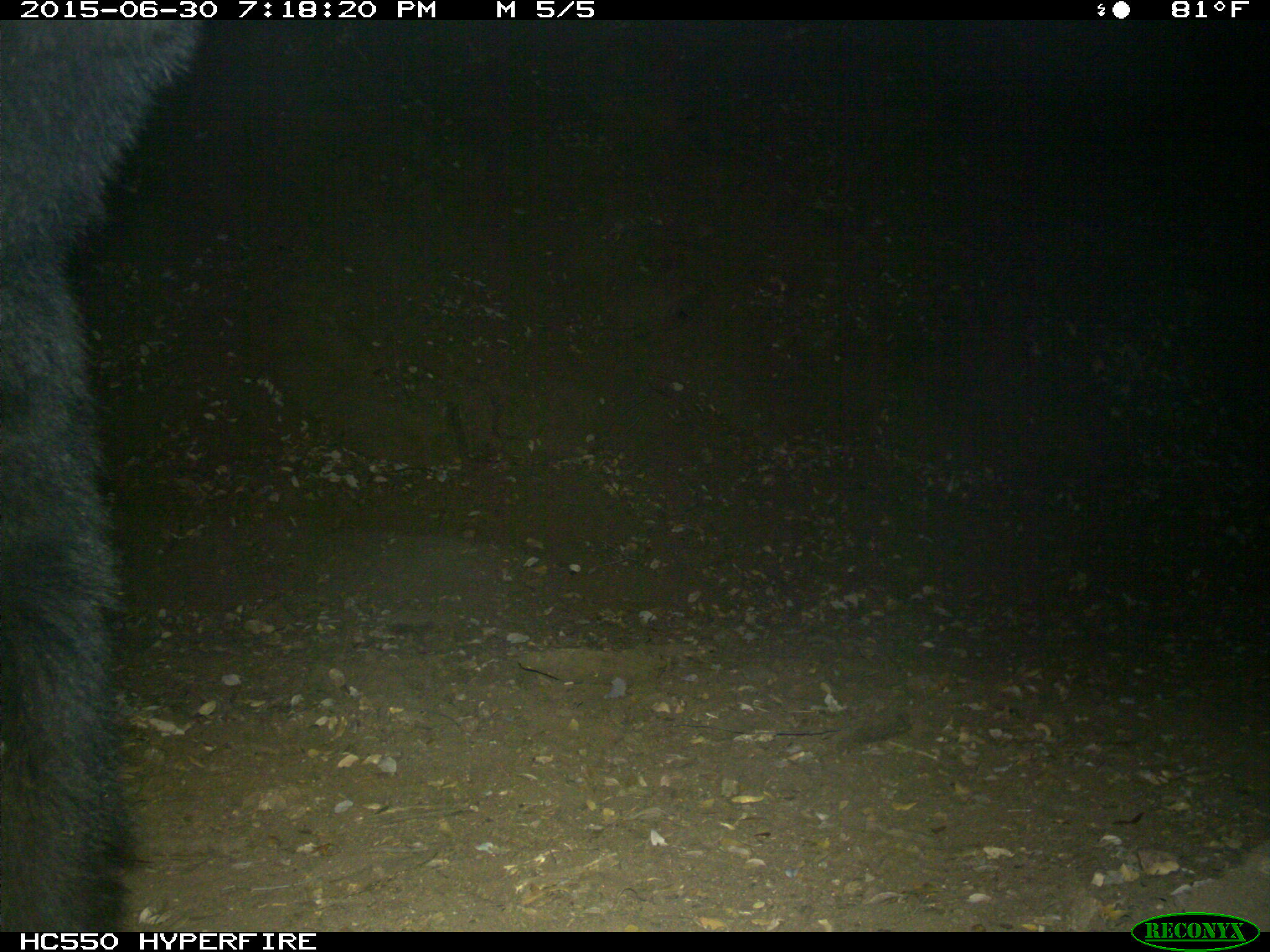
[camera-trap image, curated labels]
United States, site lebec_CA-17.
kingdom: Animalia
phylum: Chordata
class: Mammalia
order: Carnivora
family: Ursidae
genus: Ursus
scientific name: Ursus americanus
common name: american black bear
Ursus americanus (american black bear).